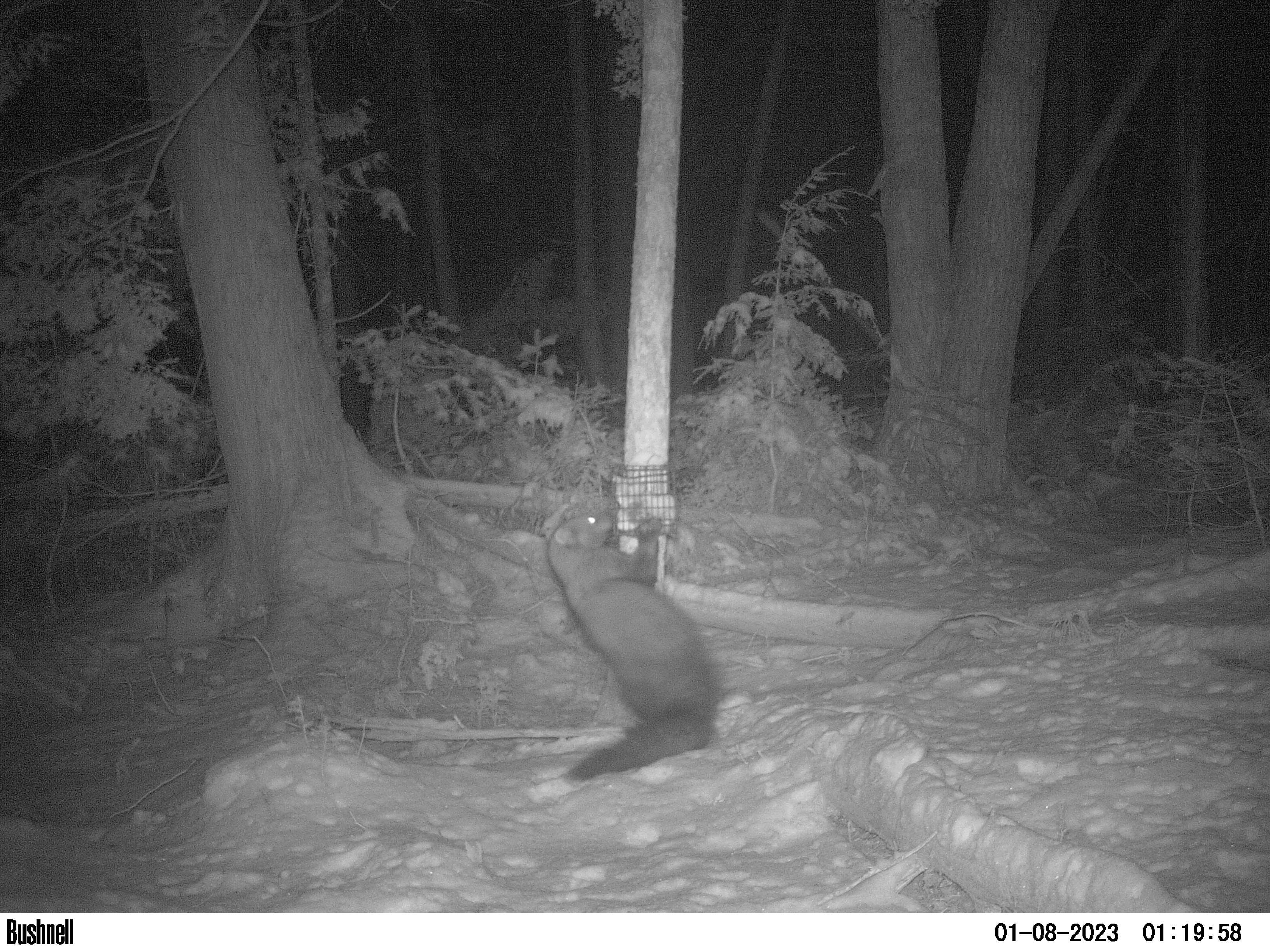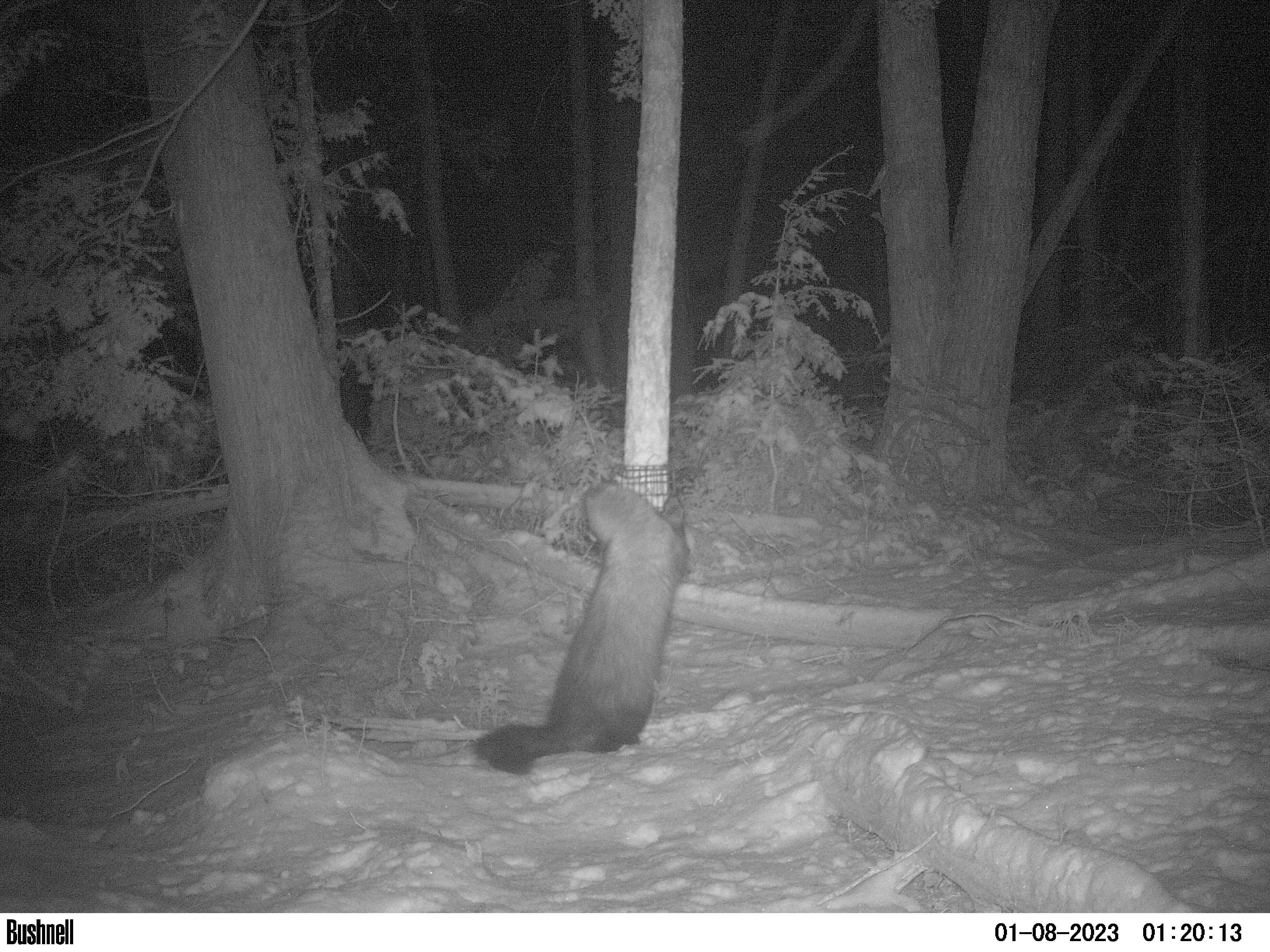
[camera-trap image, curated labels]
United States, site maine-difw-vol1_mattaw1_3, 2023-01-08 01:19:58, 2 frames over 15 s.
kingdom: Animalia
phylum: Chordata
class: Mammalia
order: Carnivora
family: Mustelidae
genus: Pekania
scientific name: Pekania pennanti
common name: fisher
Fisher (Pekania pennanti).